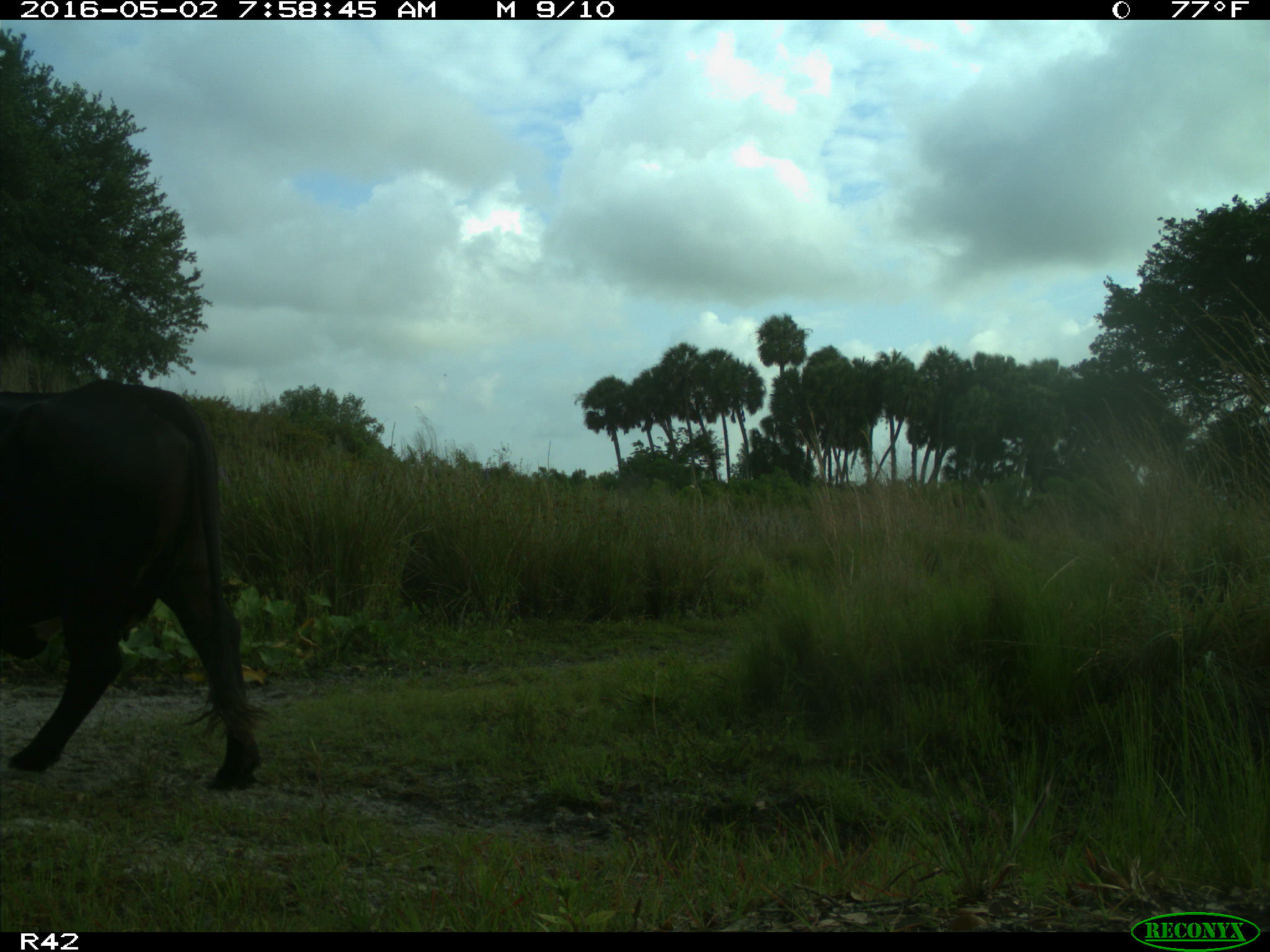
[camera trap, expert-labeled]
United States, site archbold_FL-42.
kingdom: Animalia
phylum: Chordata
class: Mammalia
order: Artiodactyla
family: Bovidae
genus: Bos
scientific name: Bos taurus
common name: domestic cow